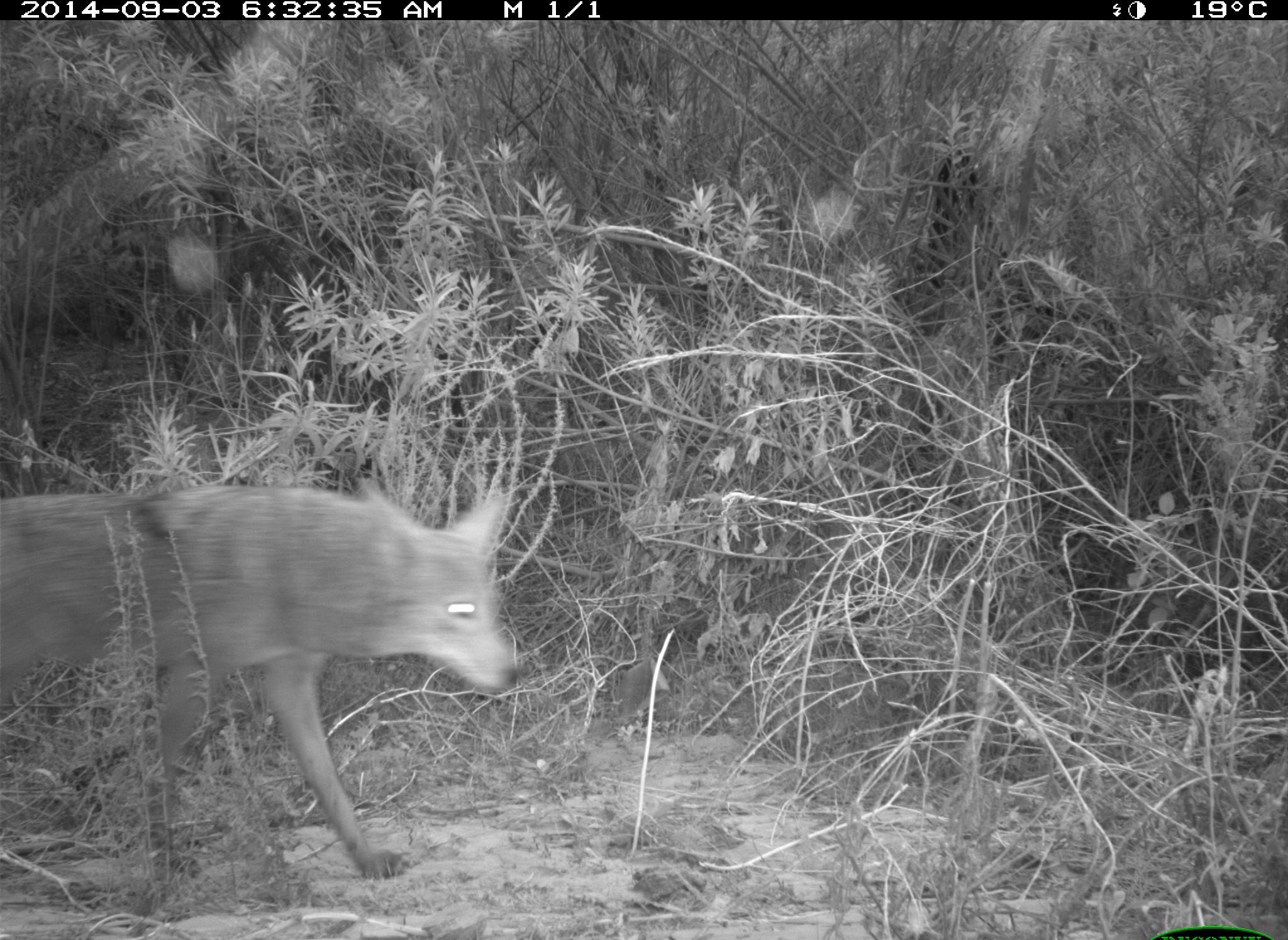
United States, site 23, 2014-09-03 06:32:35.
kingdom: Animalia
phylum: Chordata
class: Mammalia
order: Carnivora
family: Canidae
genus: Canis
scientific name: Canis latrans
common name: coyote